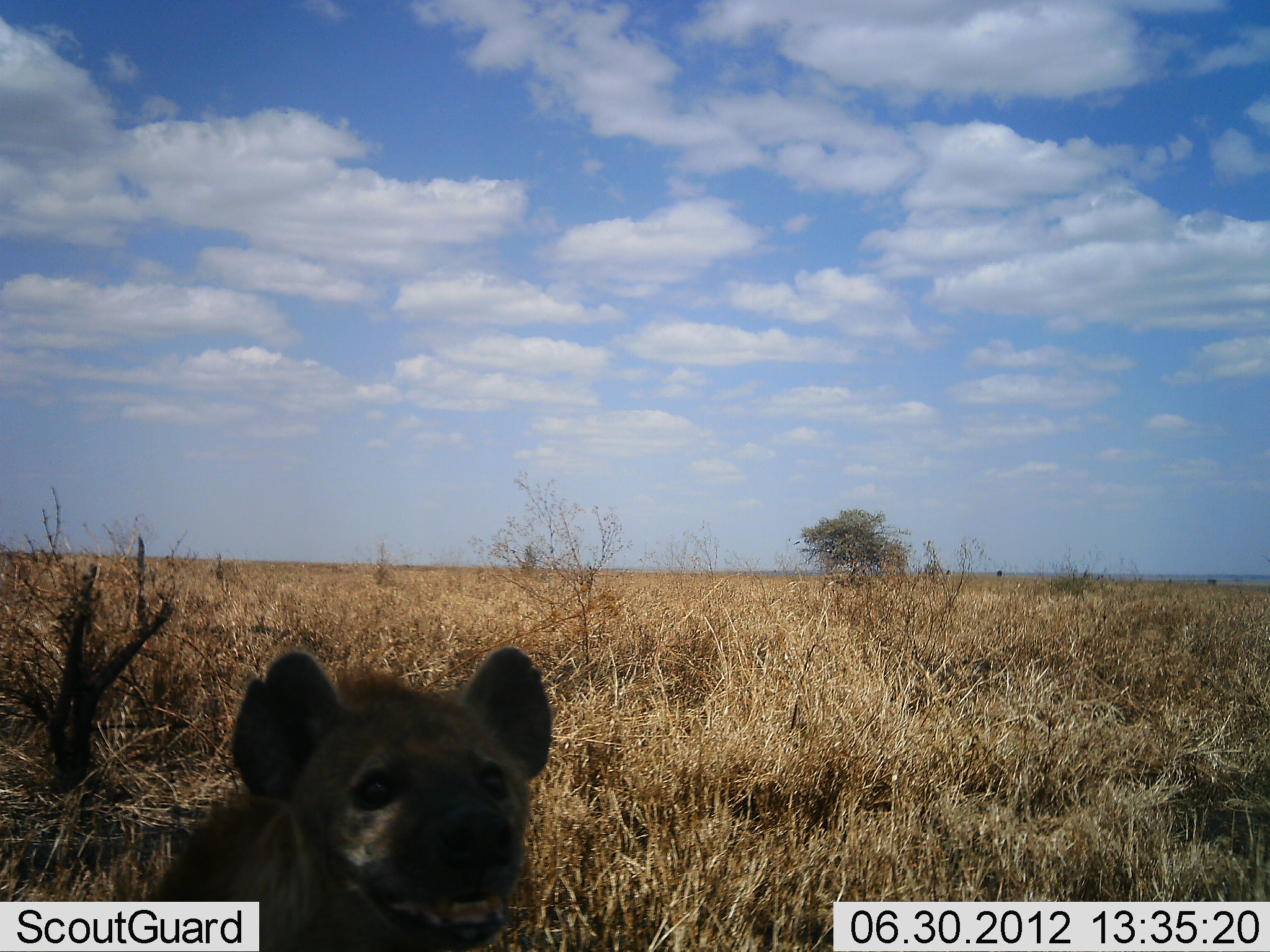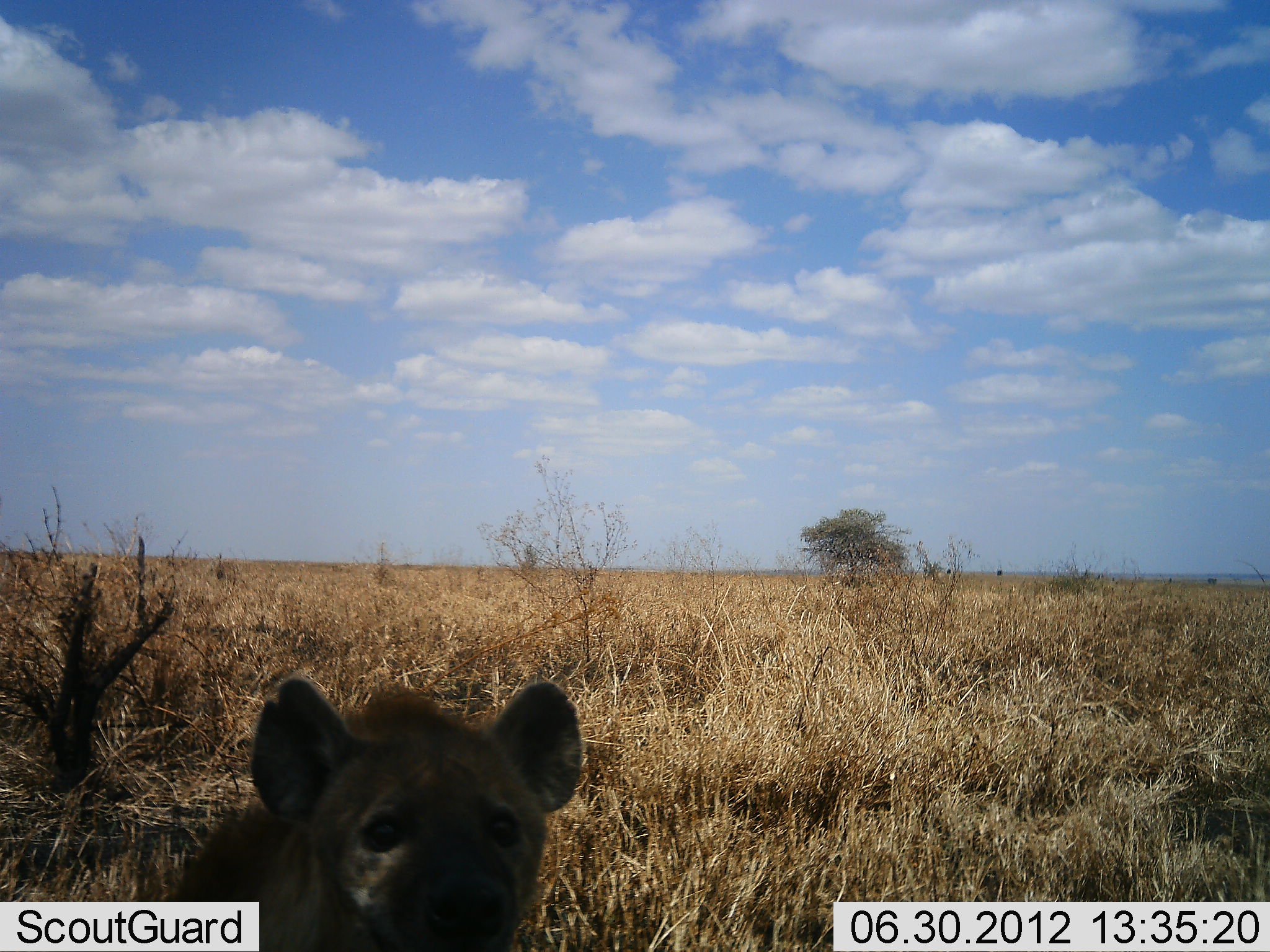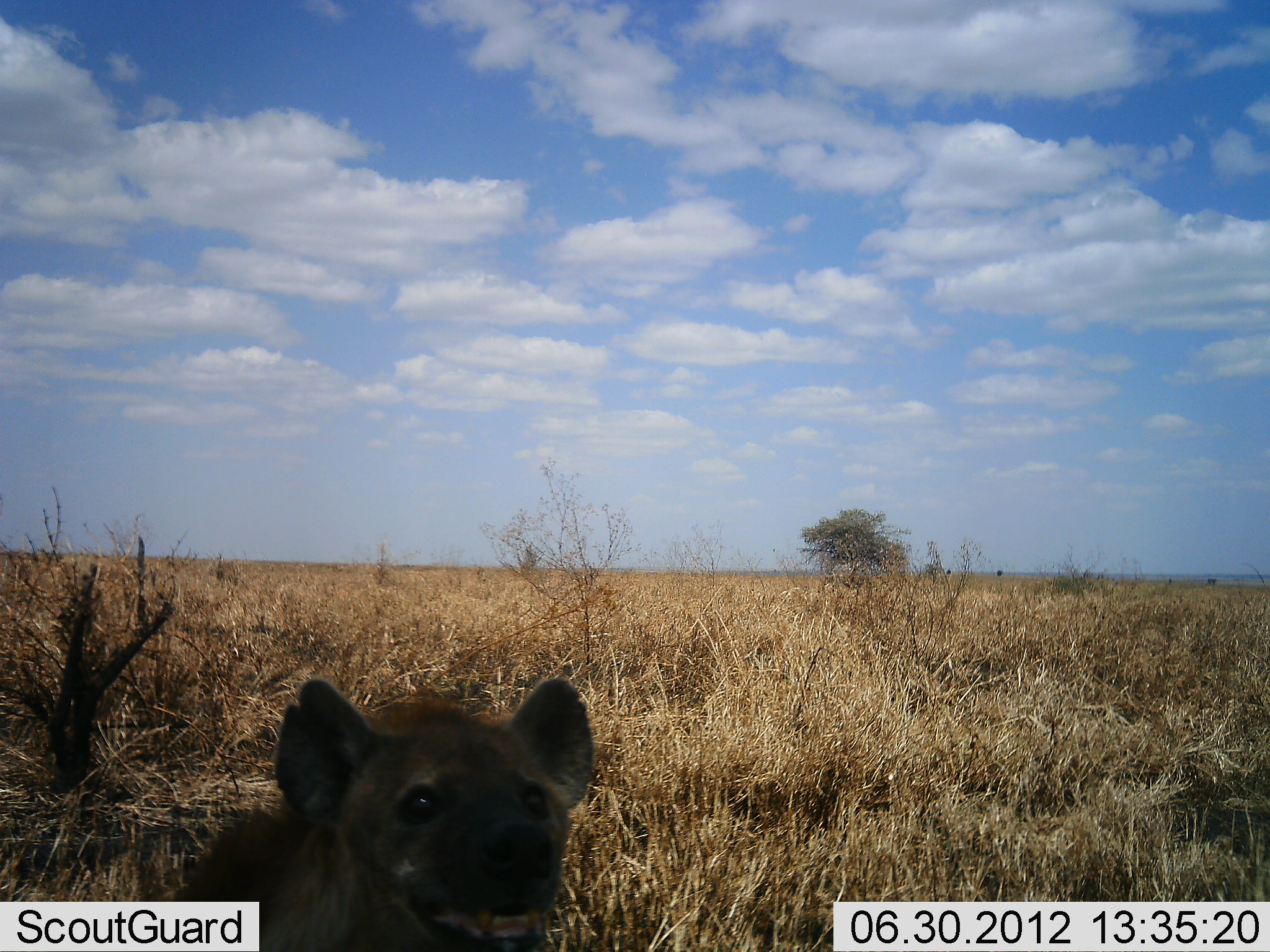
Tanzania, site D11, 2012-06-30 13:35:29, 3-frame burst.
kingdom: Animalia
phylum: Chordata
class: Mammalia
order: Carnivora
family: Hyaenidae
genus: Crocuta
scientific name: Crocuta crocuta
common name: spotted hyena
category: hyenaspotted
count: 1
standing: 70%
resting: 10%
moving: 0%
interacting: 20%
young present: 0%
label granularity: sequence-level